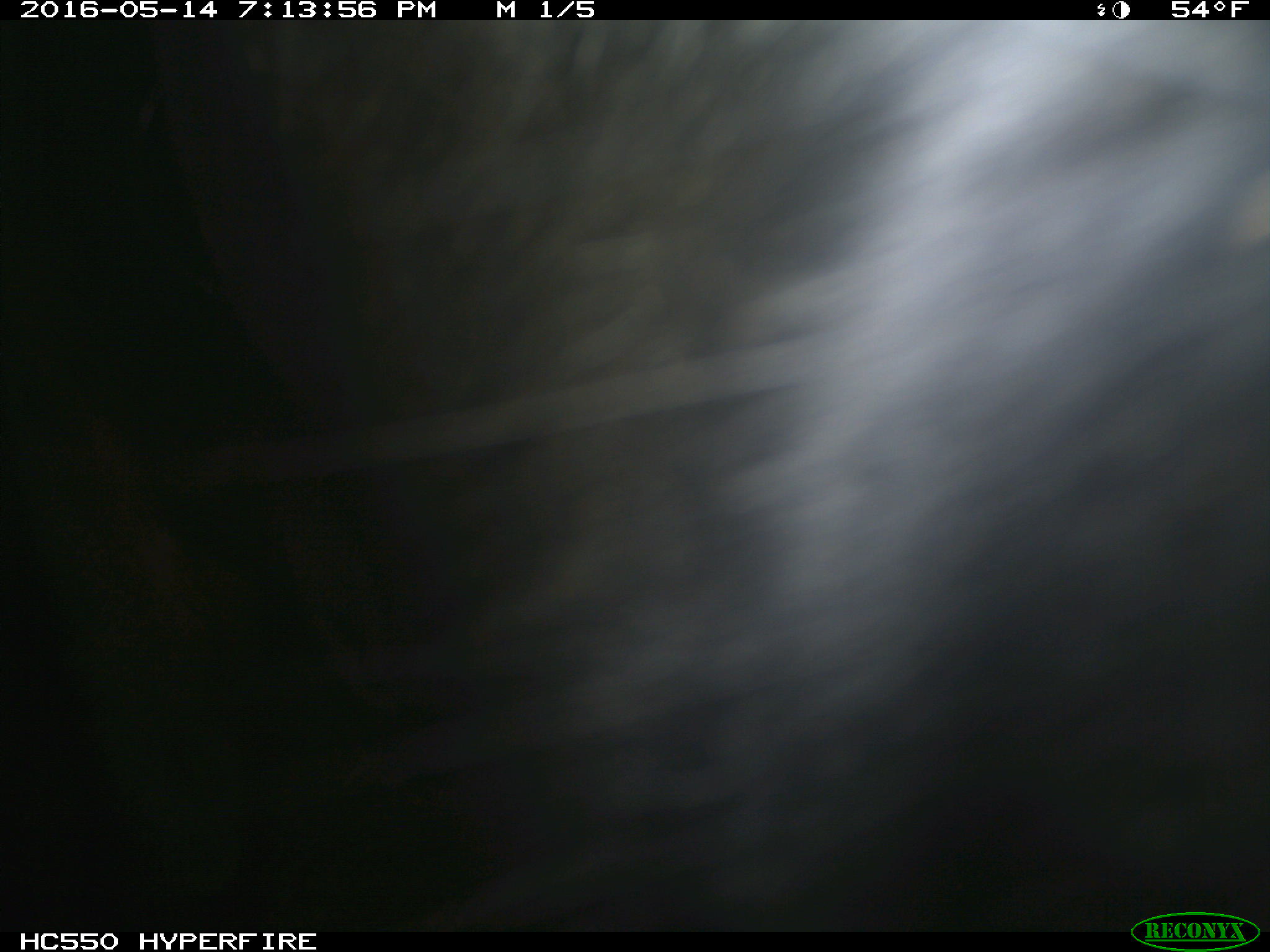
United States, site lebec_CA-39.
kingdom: Animalia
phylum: Chordata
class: Mammalia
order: Artiodactyla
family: Bovidae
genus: Bos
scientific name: Bos taurus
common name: domestic cow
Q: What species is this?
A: Bos taurus (domestic cow).